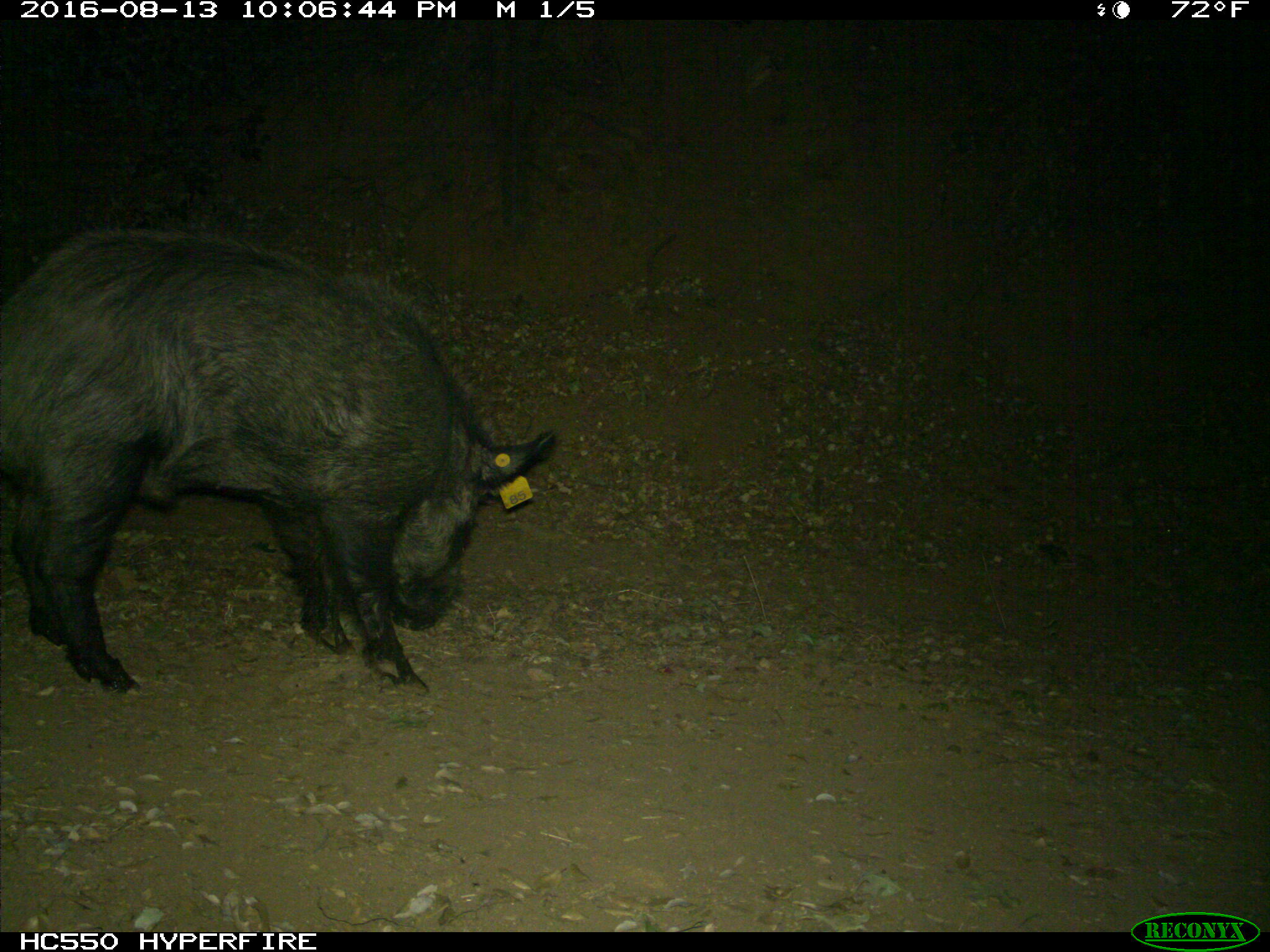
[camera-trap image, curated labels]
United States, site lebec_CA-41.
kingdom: Animalia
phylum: Chordata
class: Mammalia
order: Artiodactyla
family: Suidae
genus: Sus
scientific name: Sus scrofa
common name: wild boar